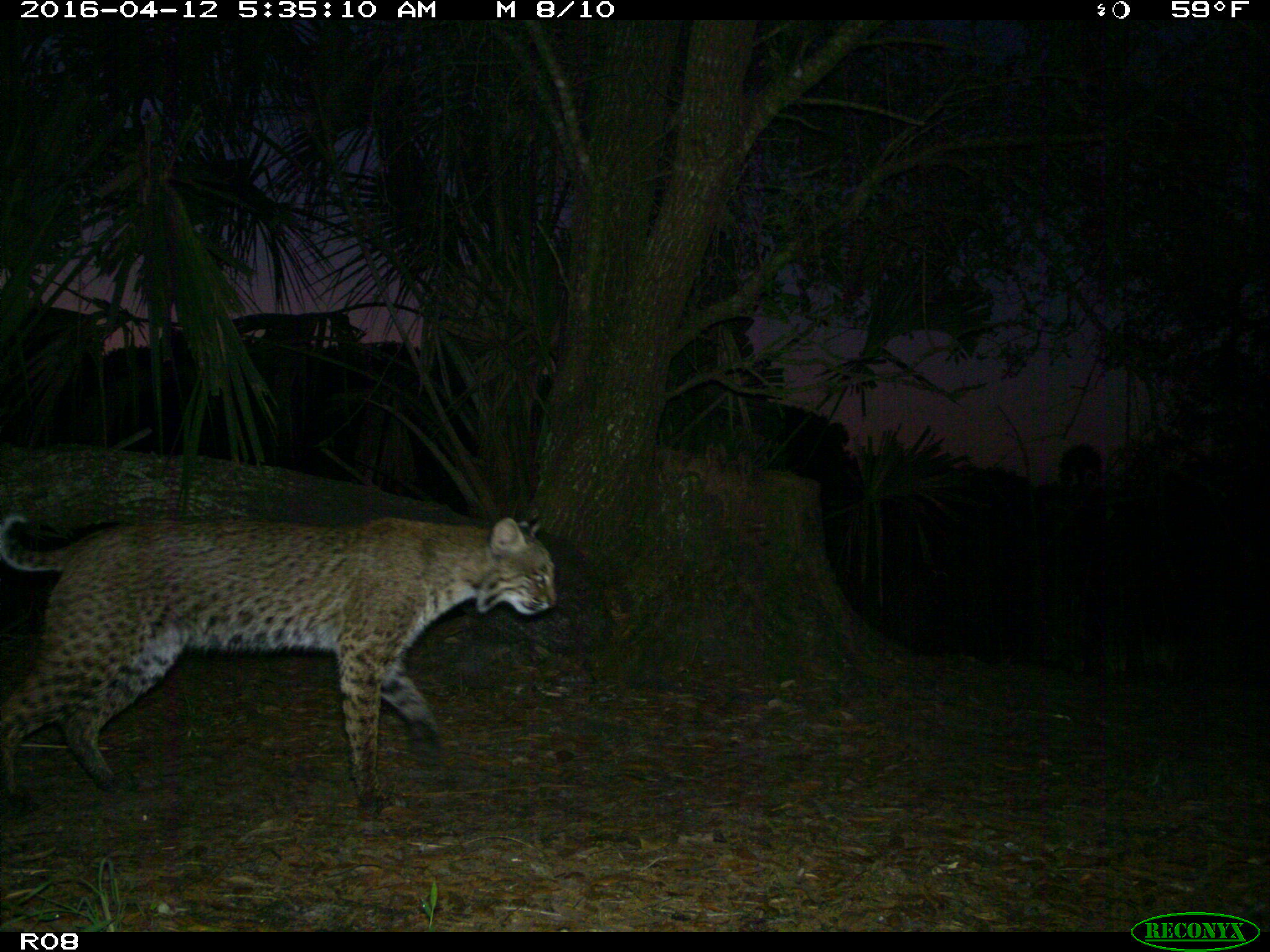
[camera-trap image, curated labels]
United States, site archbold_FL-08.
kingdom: Animalia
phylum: Chordata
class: Mammalia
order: Carnivora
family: Felidae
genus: Lynx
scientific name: Lynx rufus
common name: bobcat